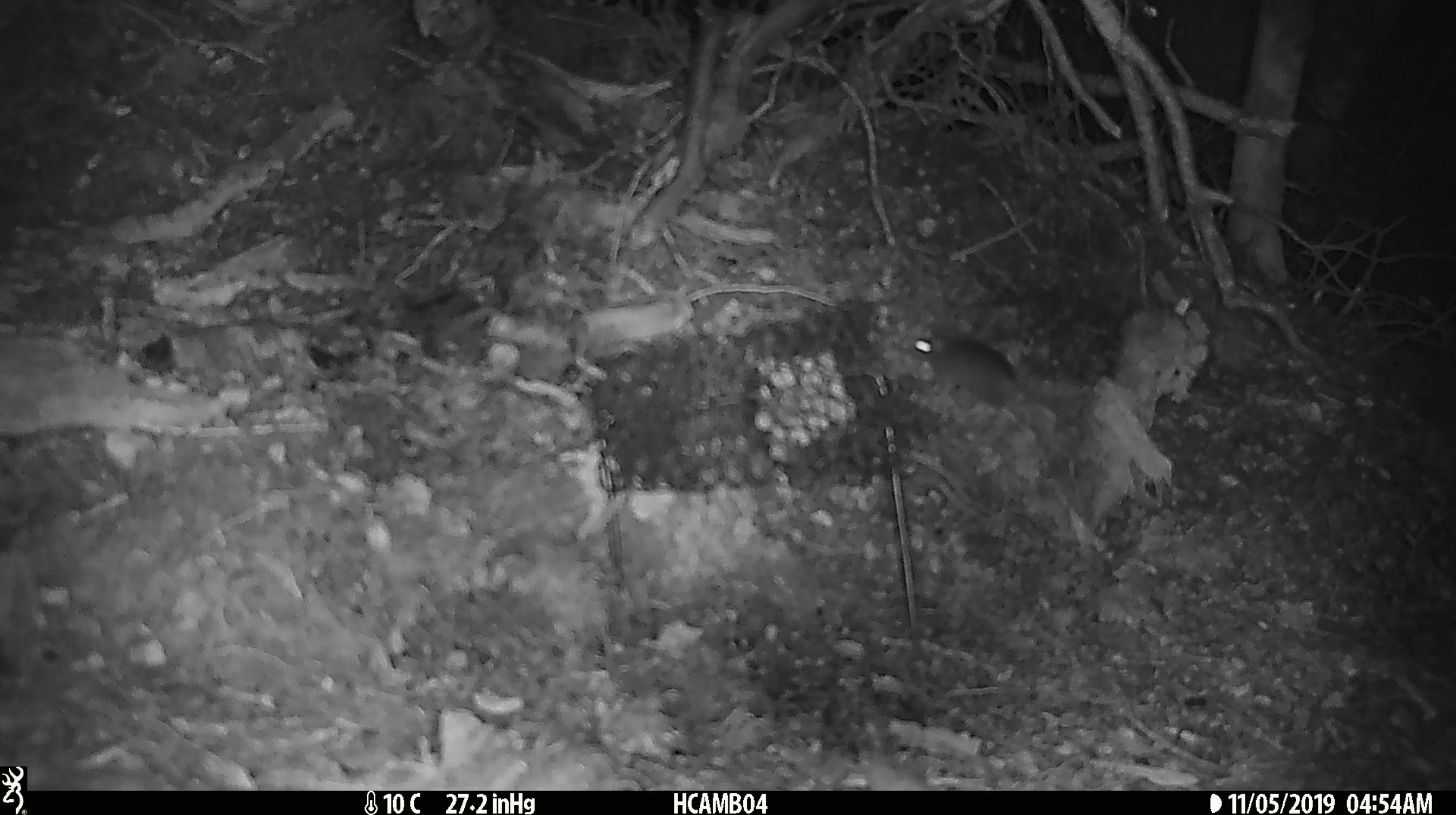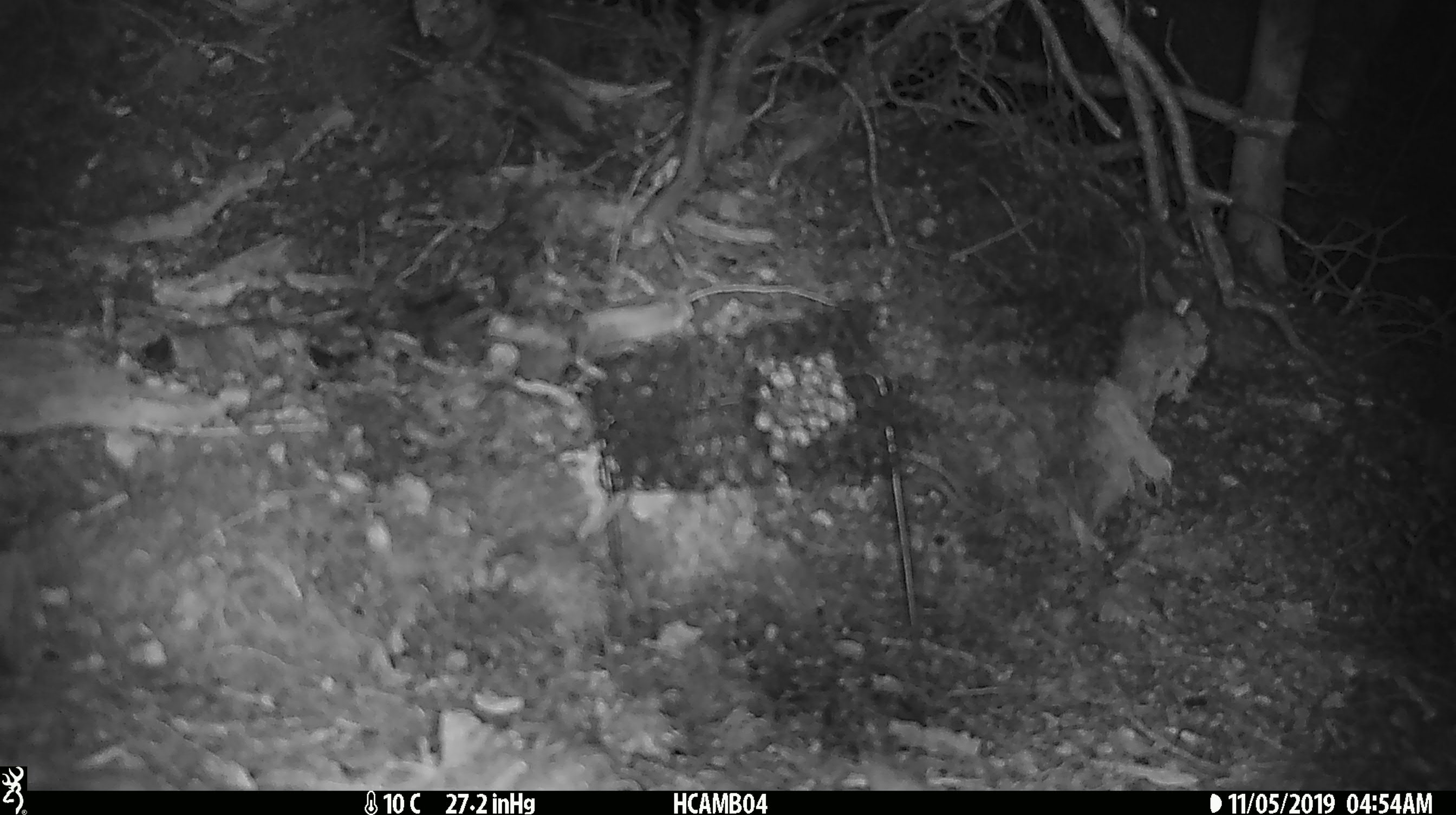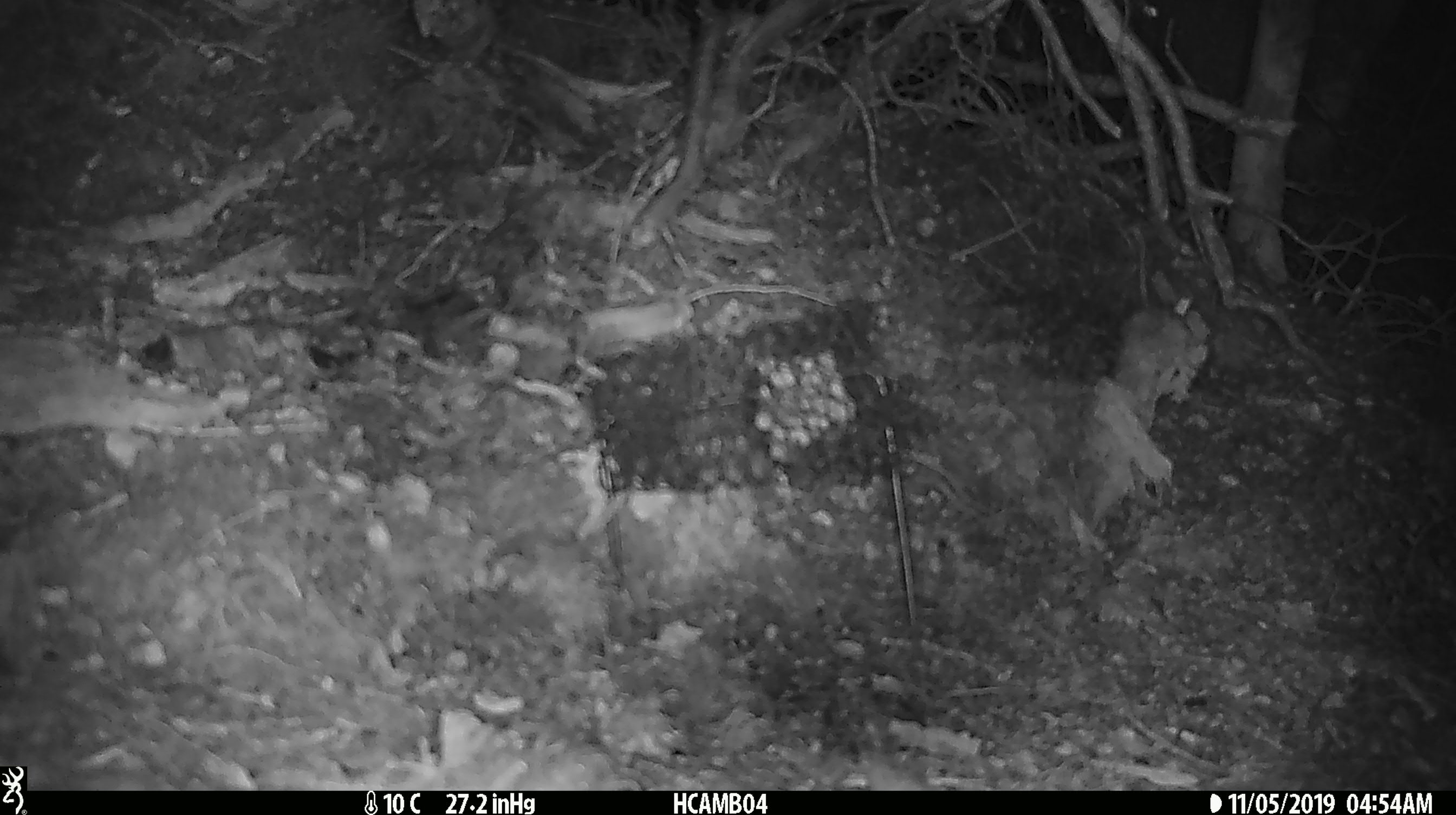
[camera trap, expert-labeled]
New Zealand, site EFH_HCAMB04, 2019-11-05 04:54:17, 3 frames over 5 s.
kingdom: Animalia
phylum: Chordata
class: Mammalia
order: Rodentia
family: Muridae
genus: Mus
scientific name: Mus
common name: mouse